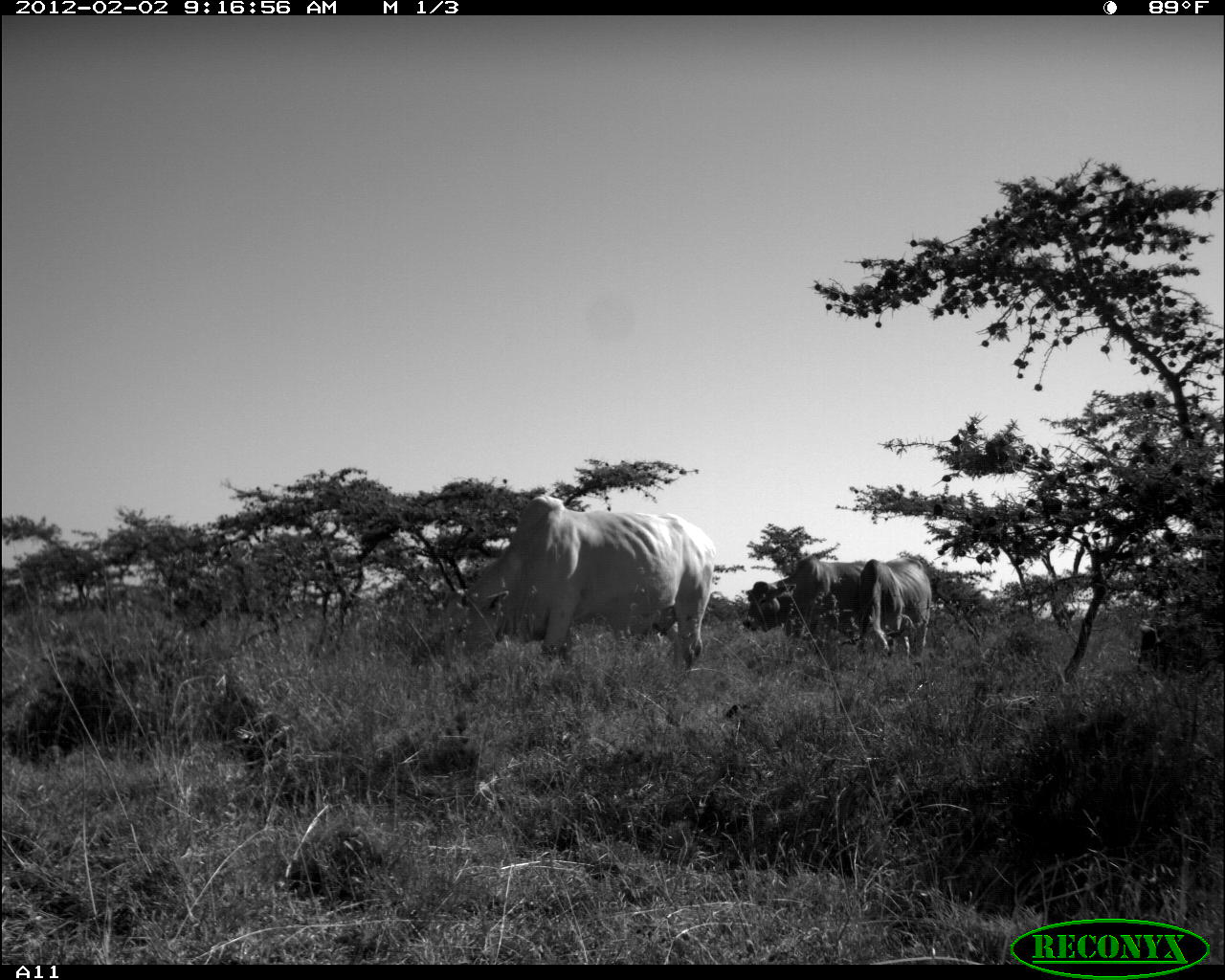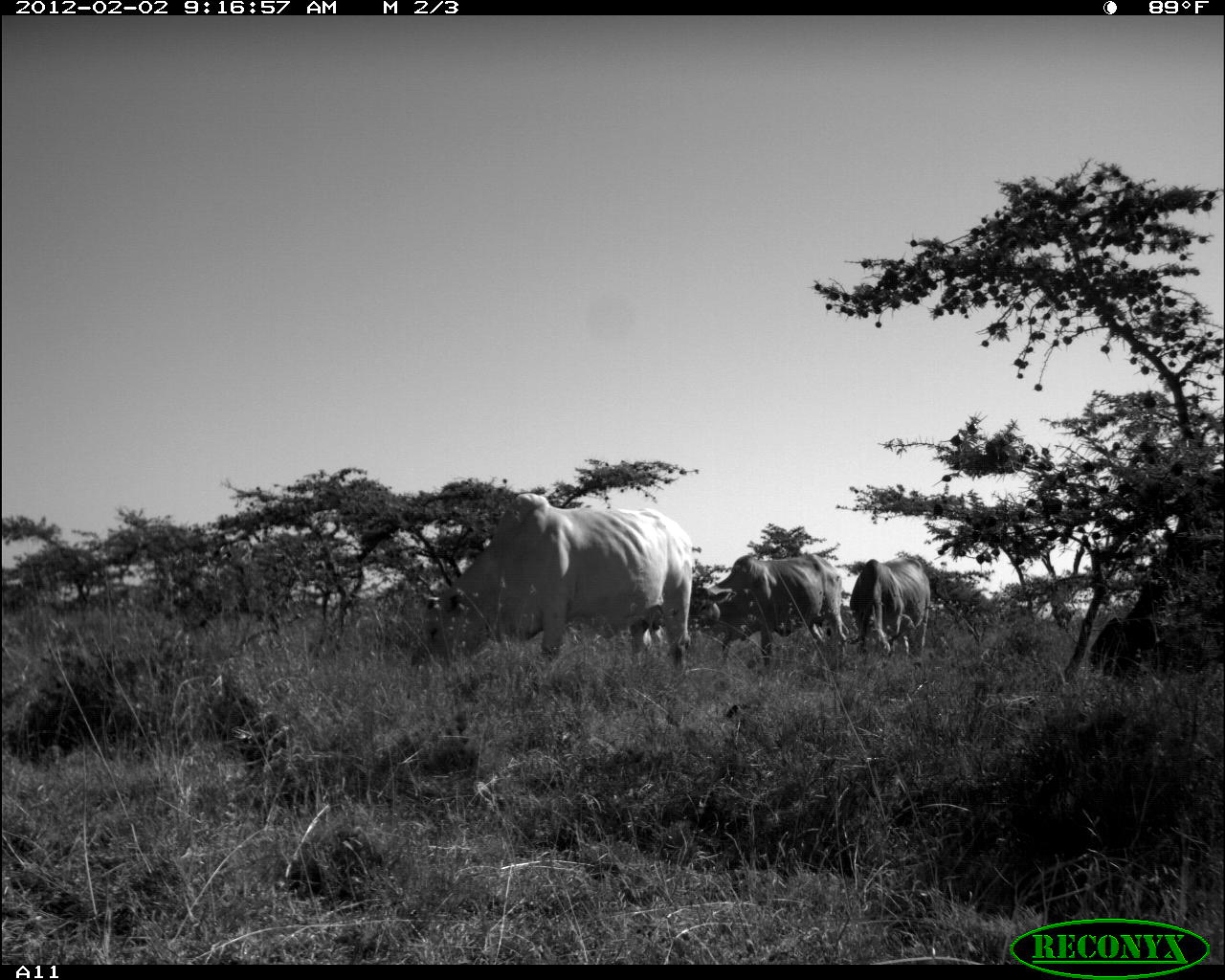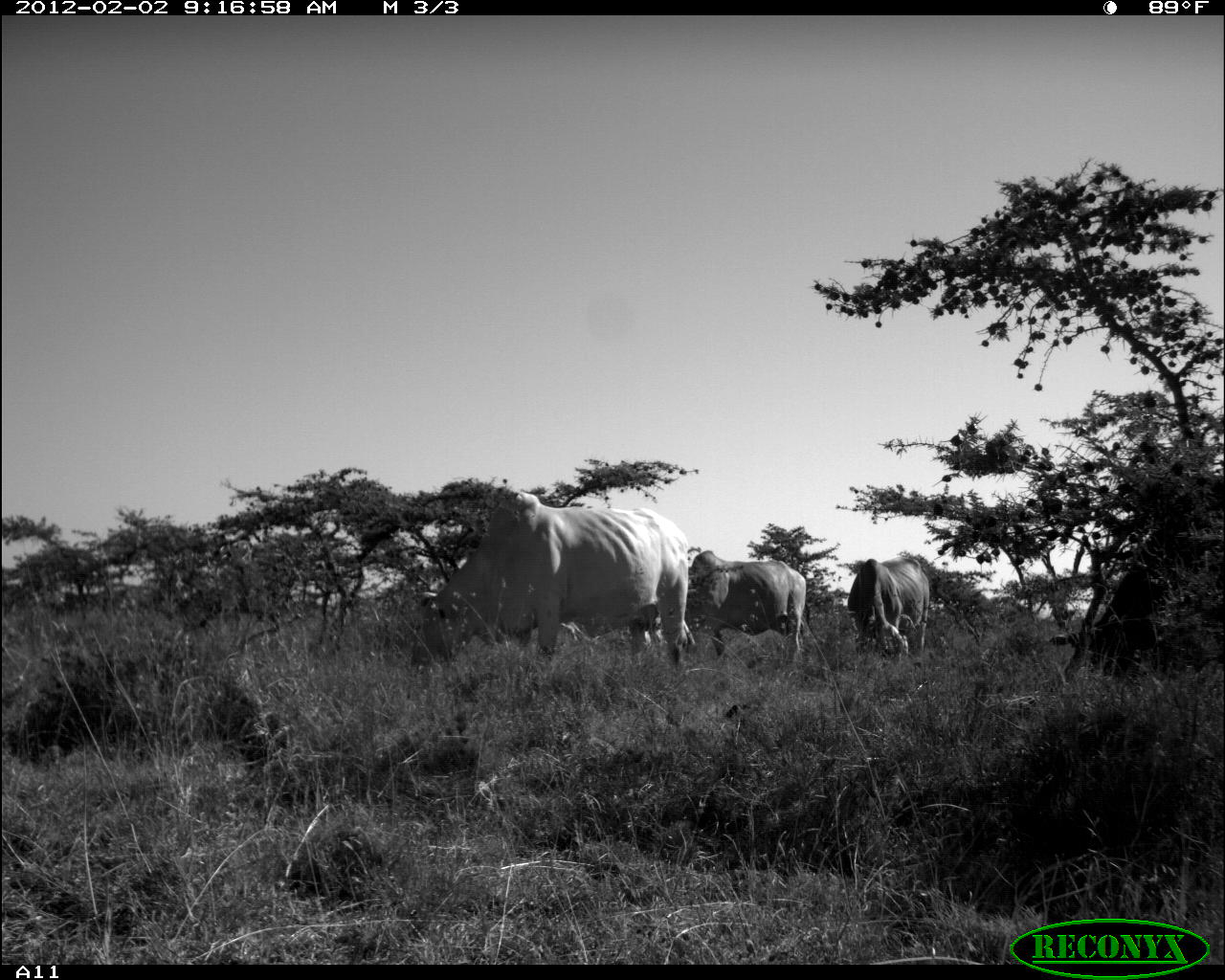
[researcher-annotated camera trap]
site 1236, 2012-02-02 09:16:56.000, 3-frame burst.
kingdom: Animalia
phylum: Chordata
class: Mammalia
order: Artiodactyla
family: Bovidae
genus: Bos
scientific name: Bos taurus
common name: domestic cattle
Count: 3.